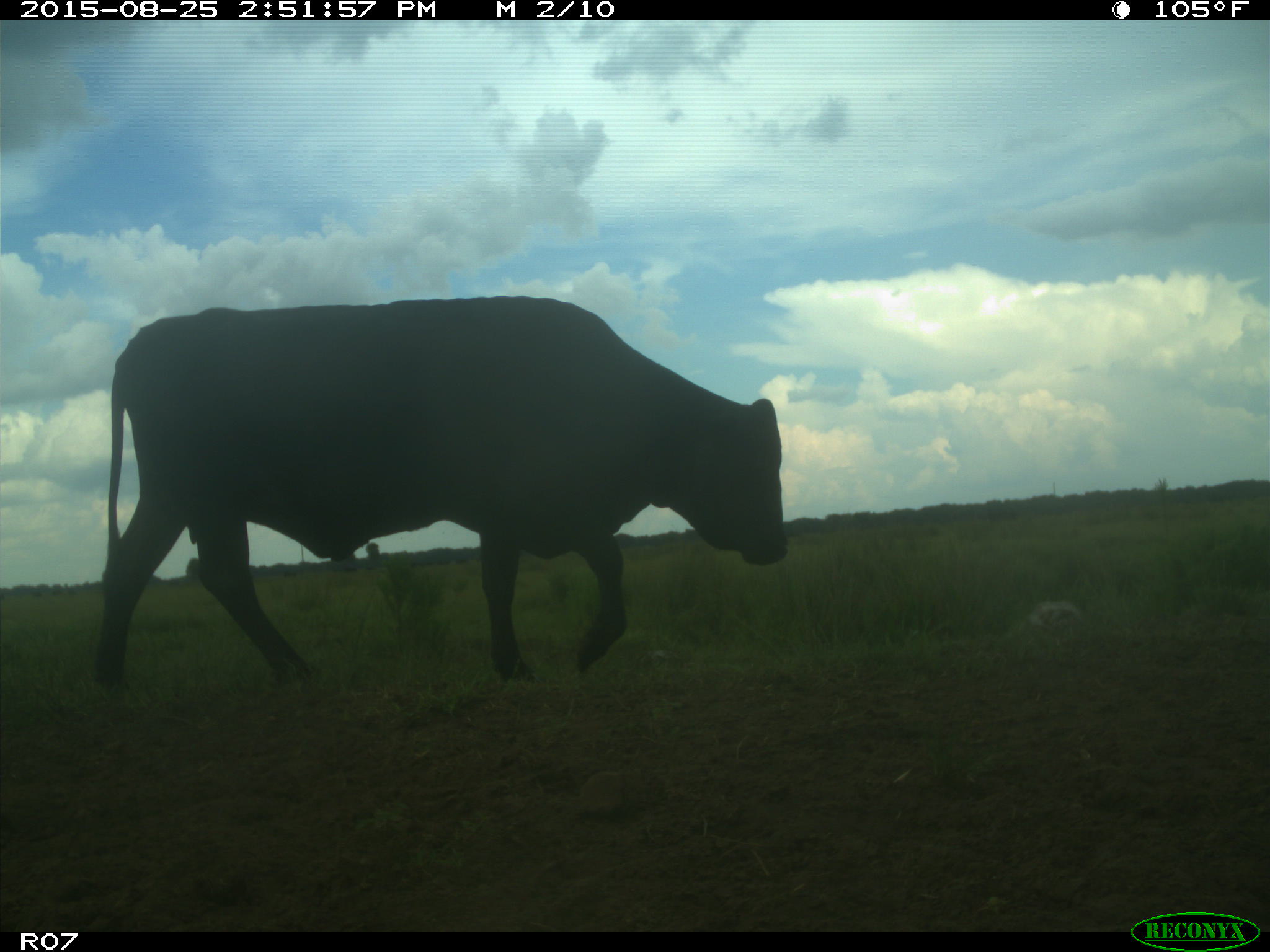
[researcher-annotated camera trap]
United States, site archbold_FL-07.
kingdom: Animalia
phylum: Chordata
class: Mammalia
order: Artiodactyla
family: Bovidae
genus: Bos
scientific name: Bos taurus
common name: domestic cow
Bos taurus (domestic cow).